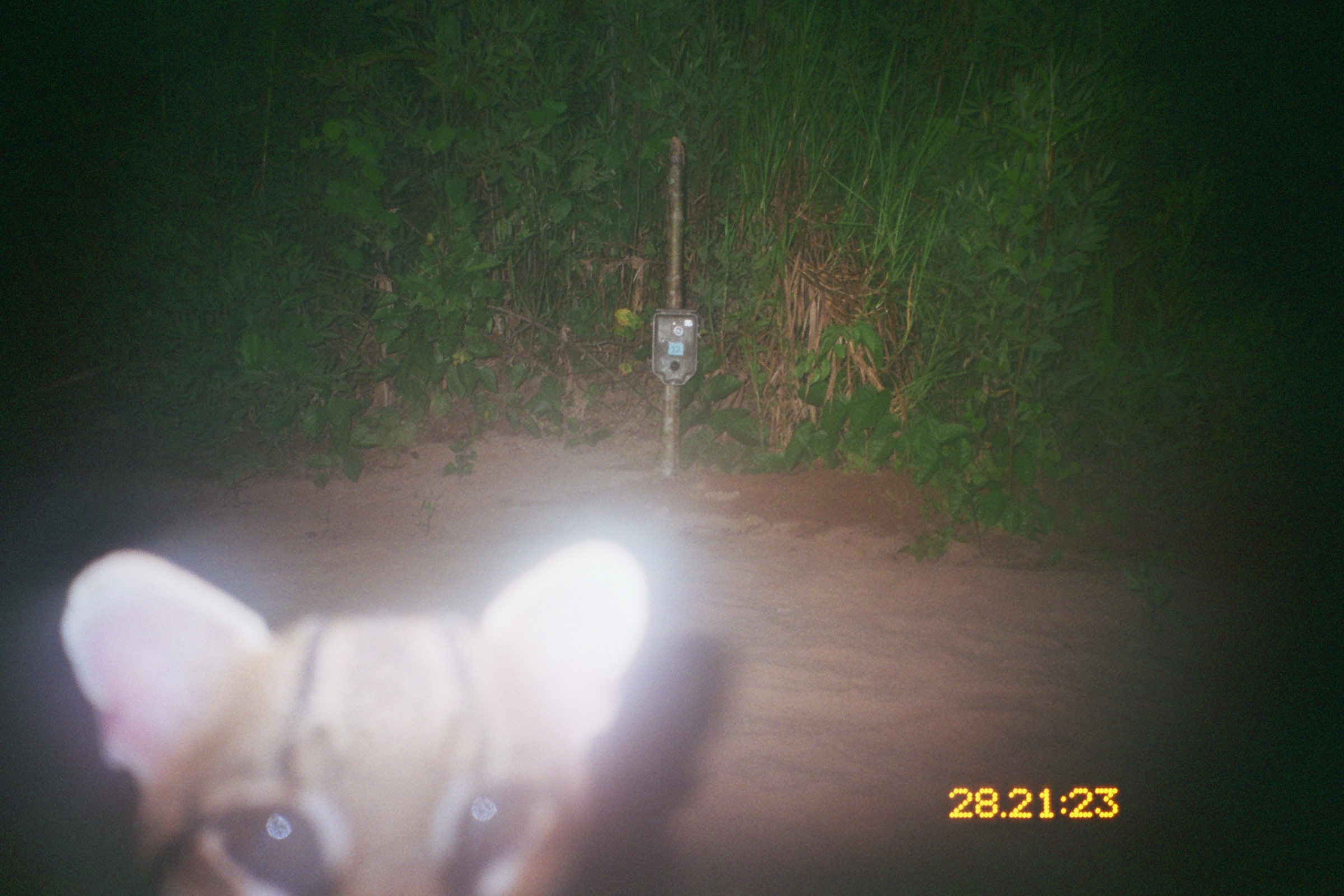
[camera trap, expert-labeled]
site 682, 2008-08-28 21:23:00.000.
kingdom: Animalia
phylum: Chordata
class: Mammalia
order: Carnivora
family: Felidae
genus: Leopardus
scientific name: Leopardus pardalis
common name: ocelot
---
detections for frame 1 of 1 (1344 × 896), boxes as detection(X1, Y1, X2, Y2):
leopardus pardalis: detection(59, 528, 646, 894)